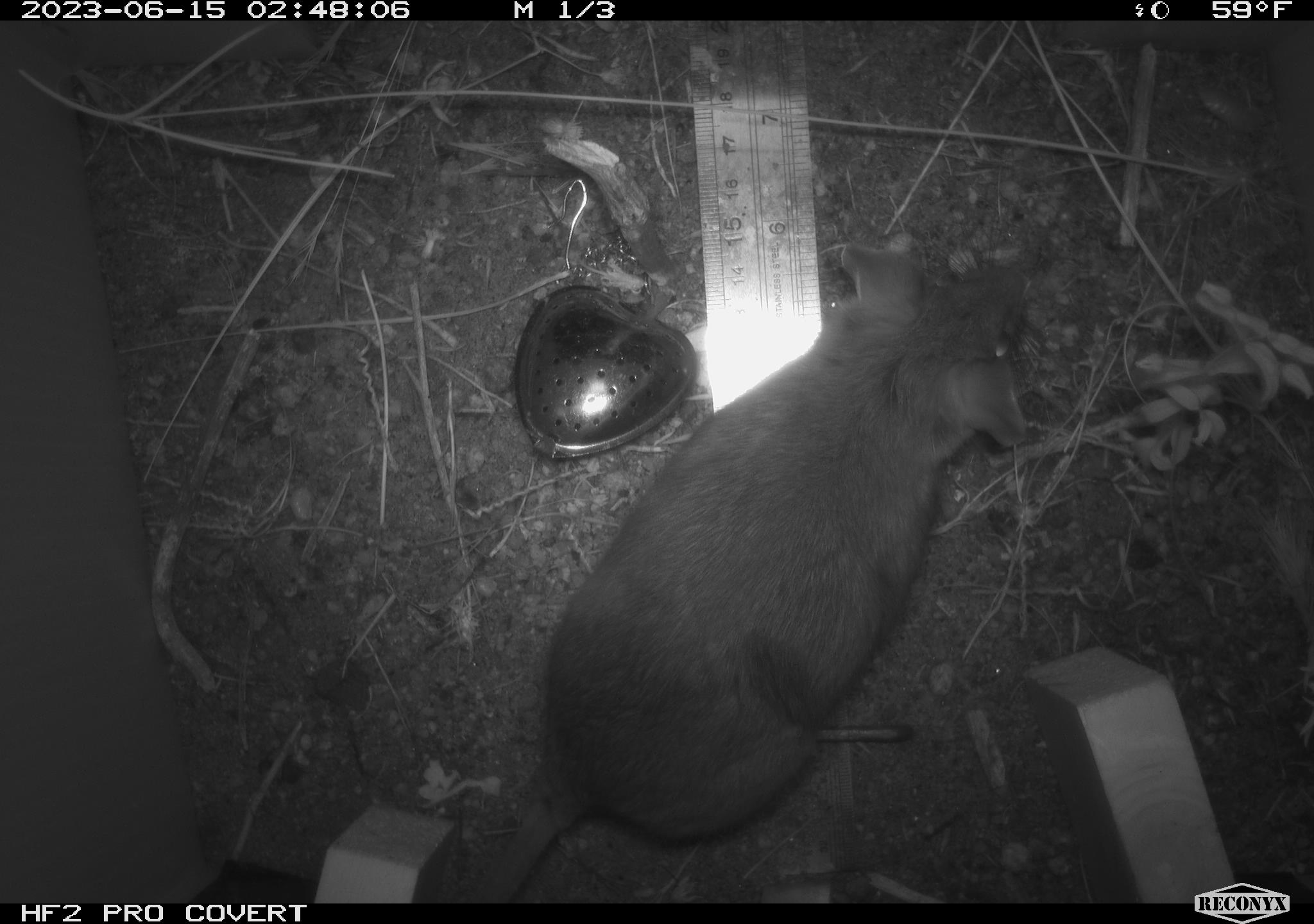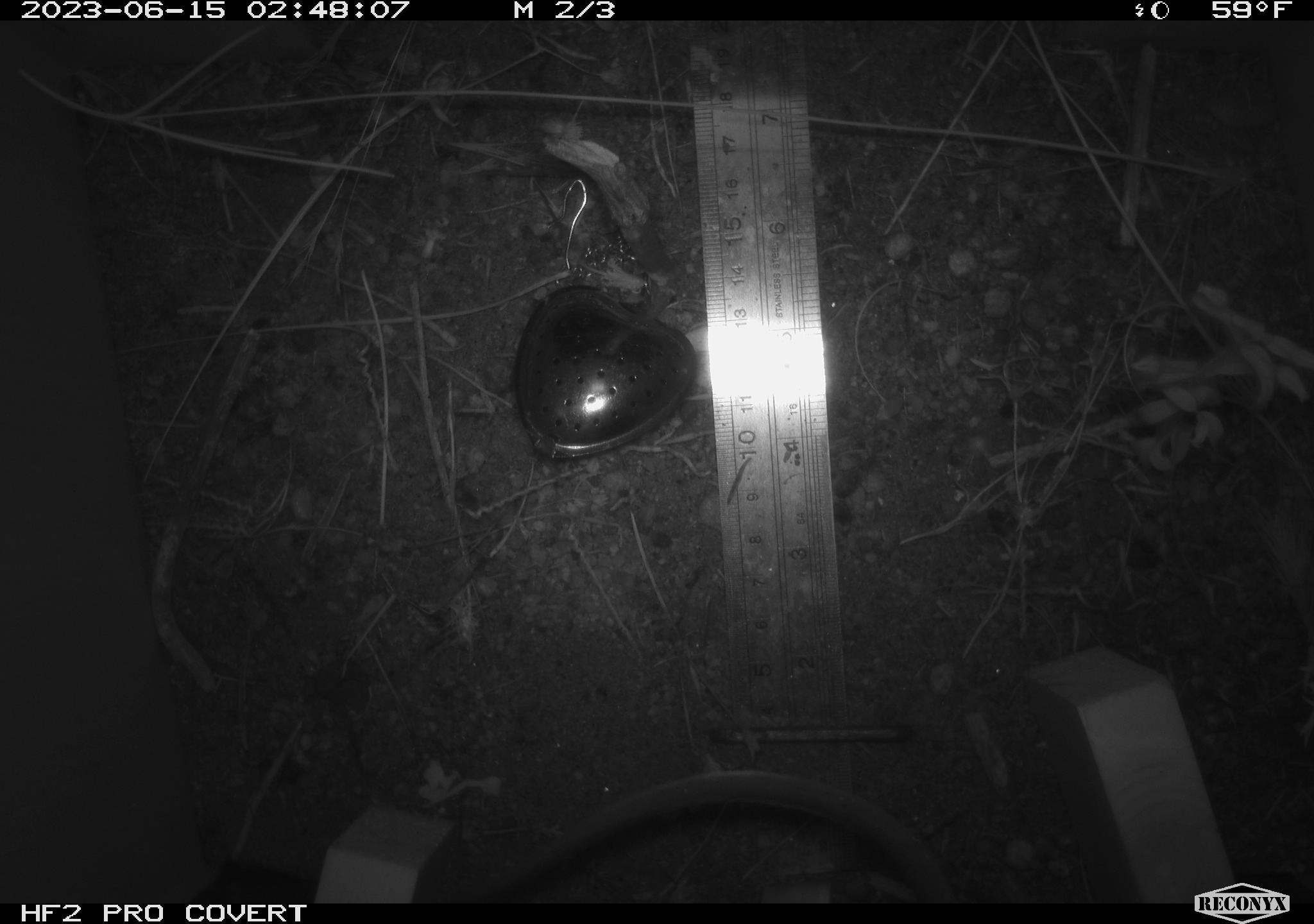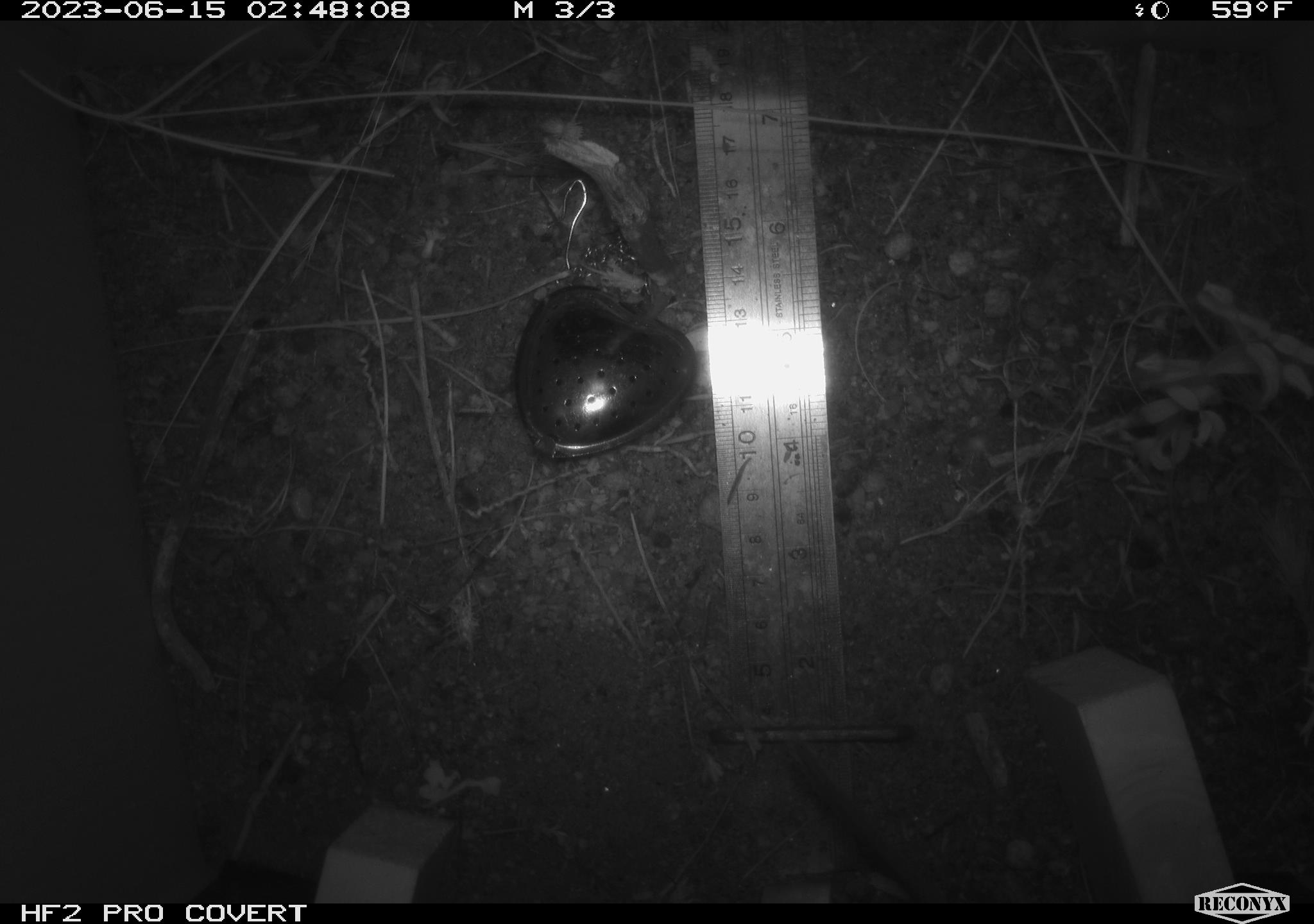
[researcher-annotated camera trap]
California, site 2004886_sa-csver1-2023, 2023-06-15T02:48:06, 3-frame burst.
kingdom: Animalia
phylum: Chordata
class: Mammalia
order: Rodentia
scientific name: Rodentia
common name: mouse species